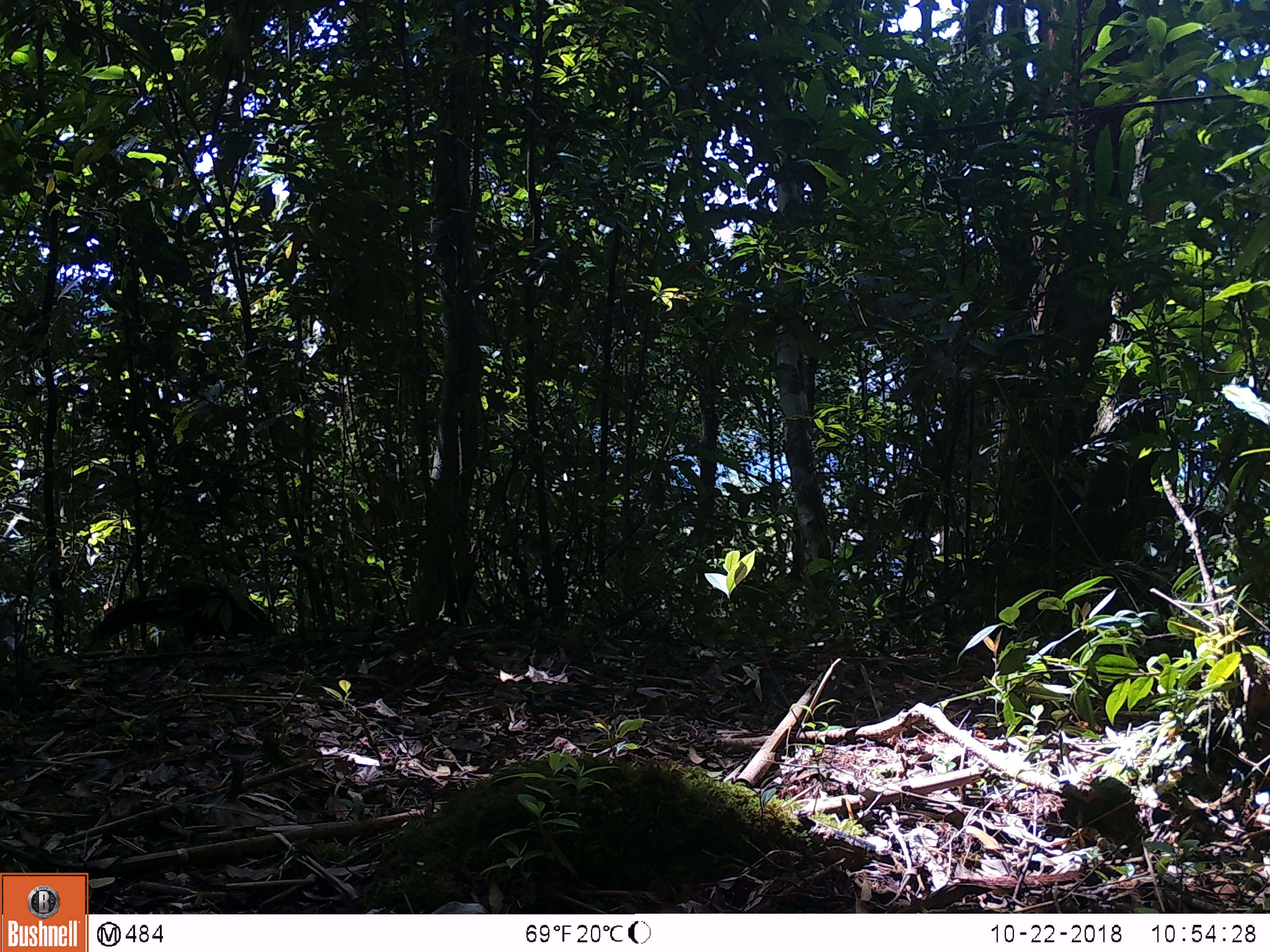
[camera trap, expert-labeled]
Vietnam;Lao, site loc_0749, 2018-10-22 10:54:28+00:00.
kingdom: Animalia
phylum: Chordata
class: Mammalia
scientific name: Mammalia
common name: mammal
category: unidentified small mammal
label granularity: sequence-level